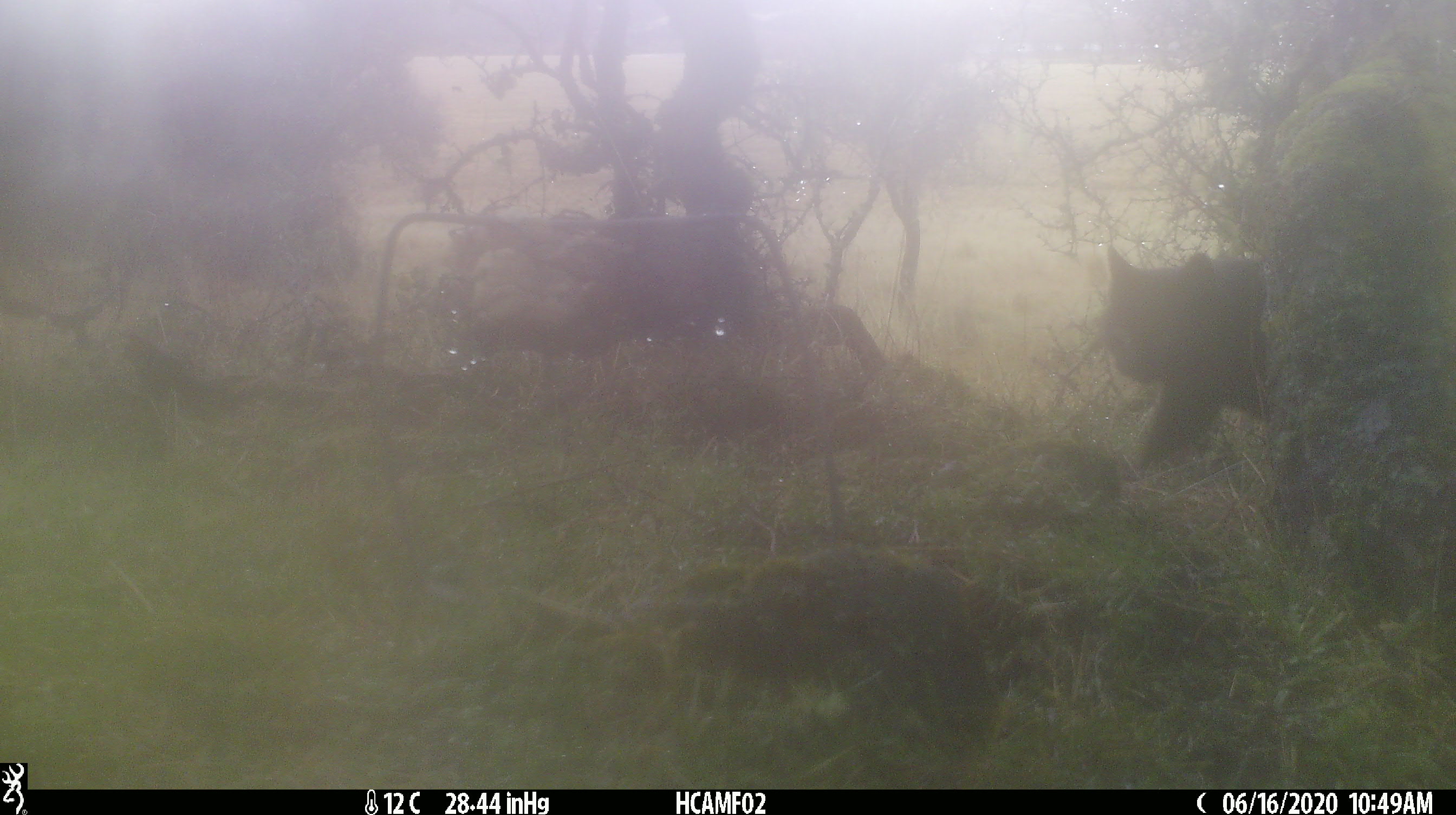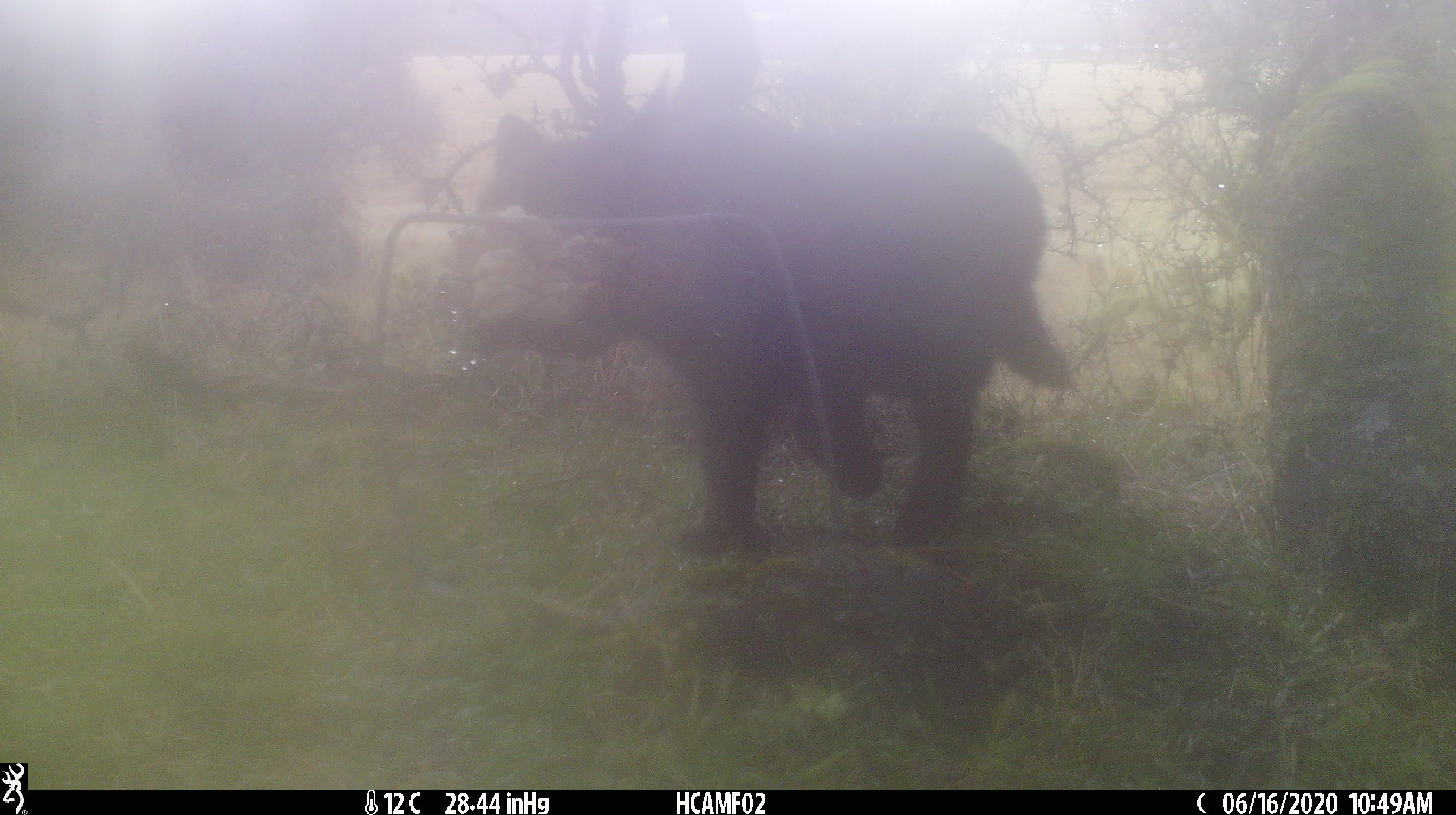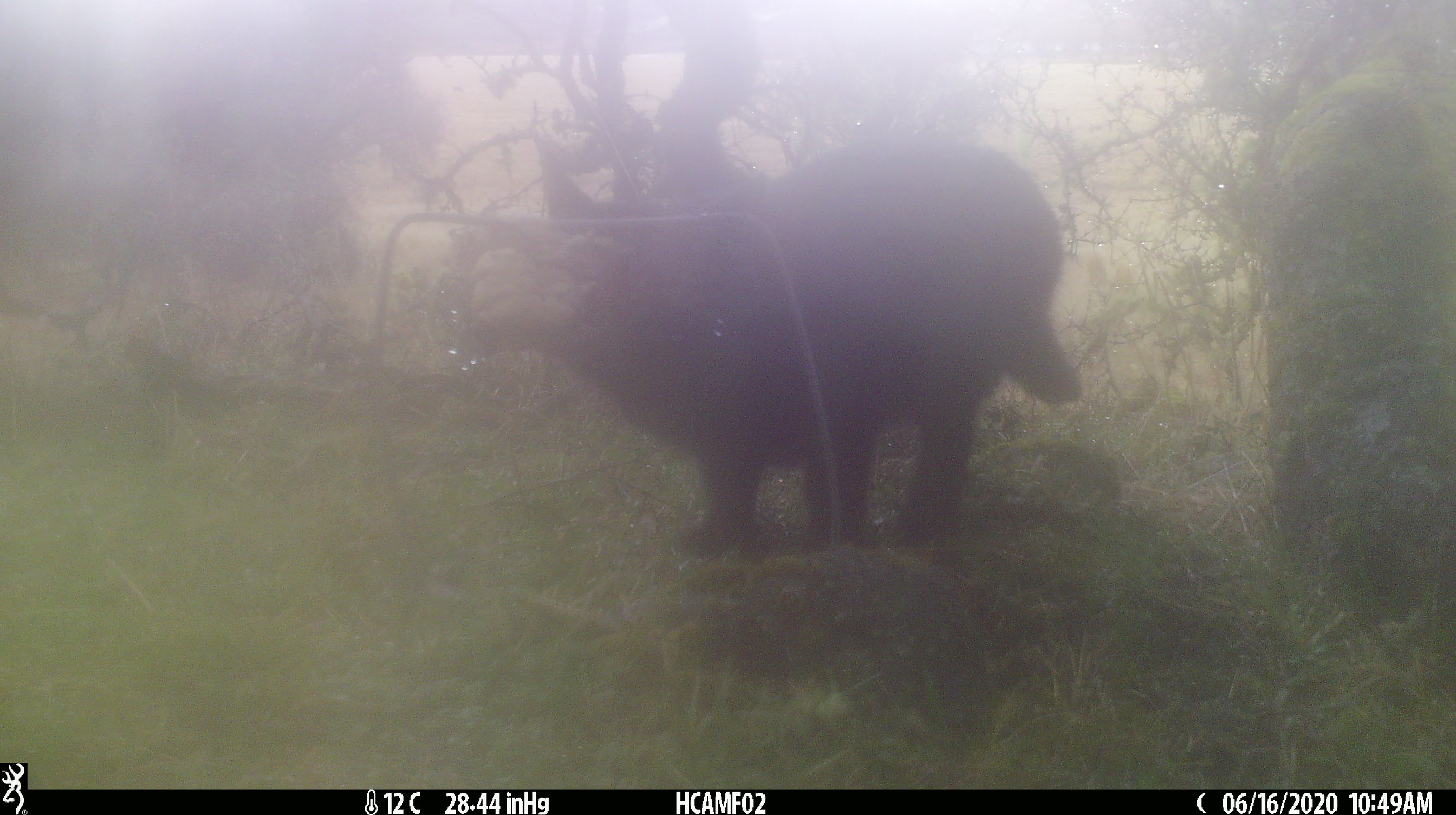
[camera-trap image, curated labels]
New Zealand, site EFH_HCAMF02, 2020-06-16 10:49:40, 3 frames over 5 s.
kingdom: Animalia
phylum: Chordata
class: Mammalia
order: Carnivora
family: Felidae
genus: Felis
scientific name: Felis catus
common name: domestic cat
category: cat